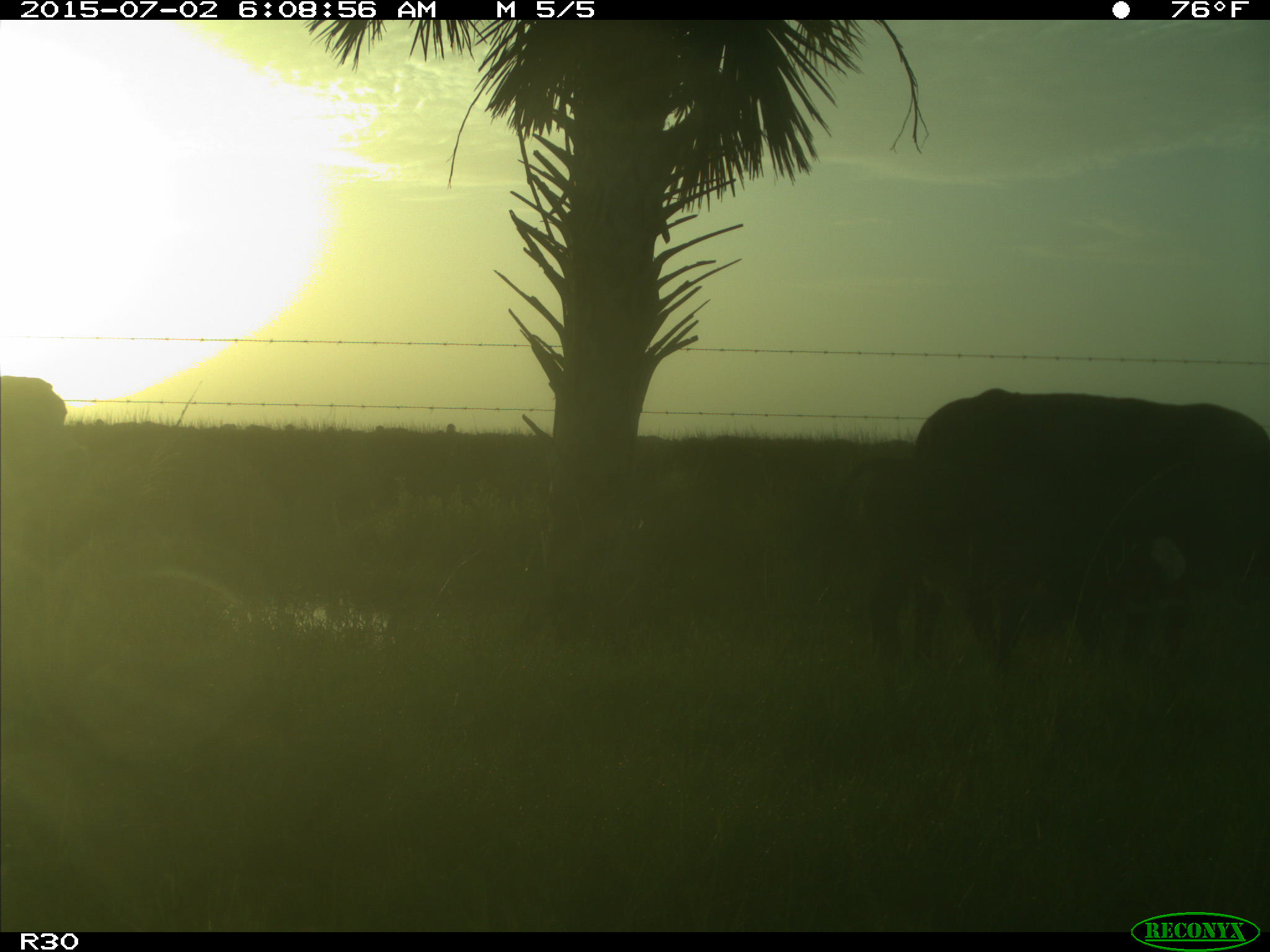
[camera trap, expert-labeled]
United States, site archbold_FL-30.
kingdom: Animalia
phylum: Chordata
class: Mammalia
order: Artiodactyla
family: Bovidae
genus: Bos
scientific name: Bos taurus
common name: domestic cow